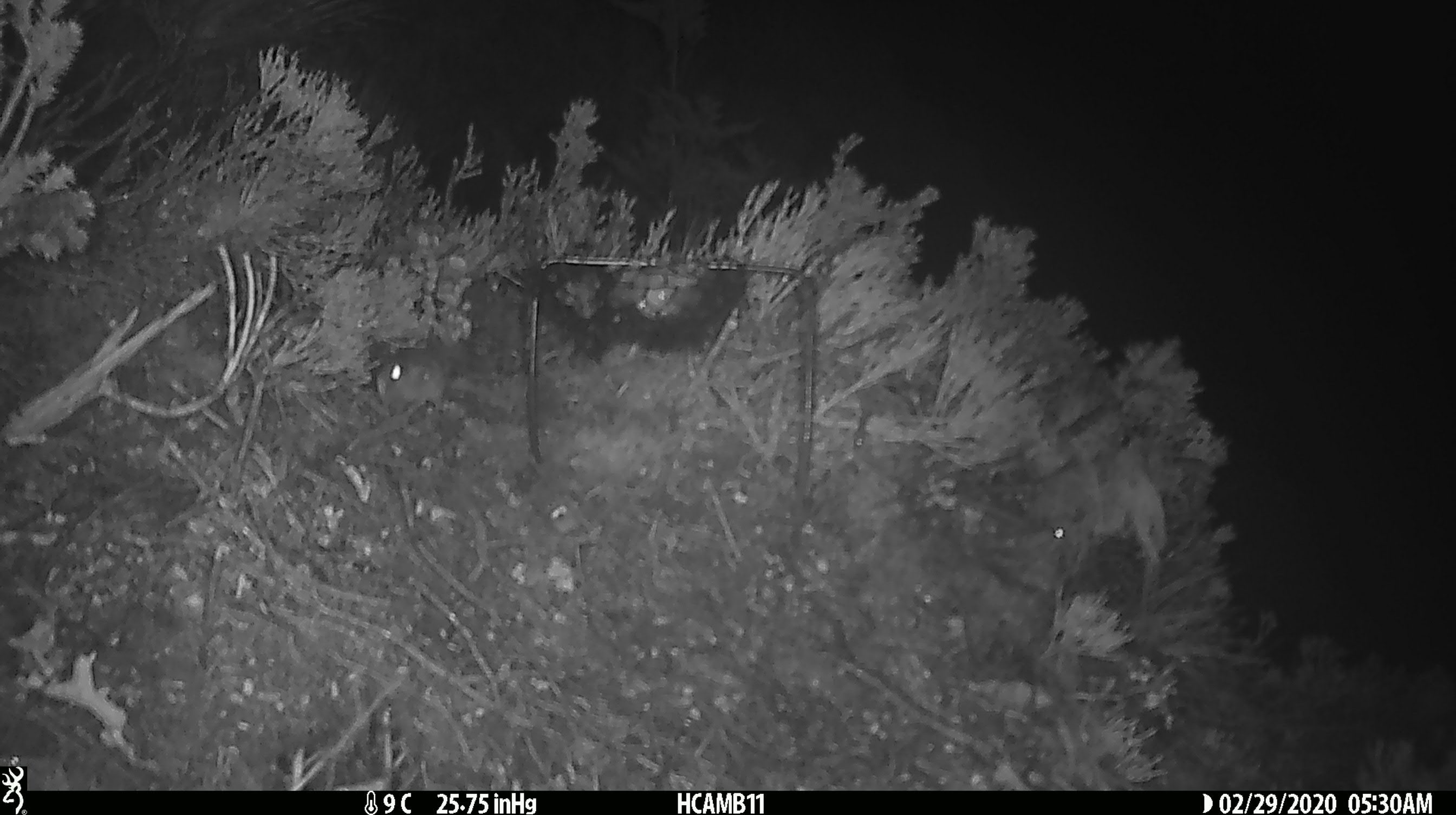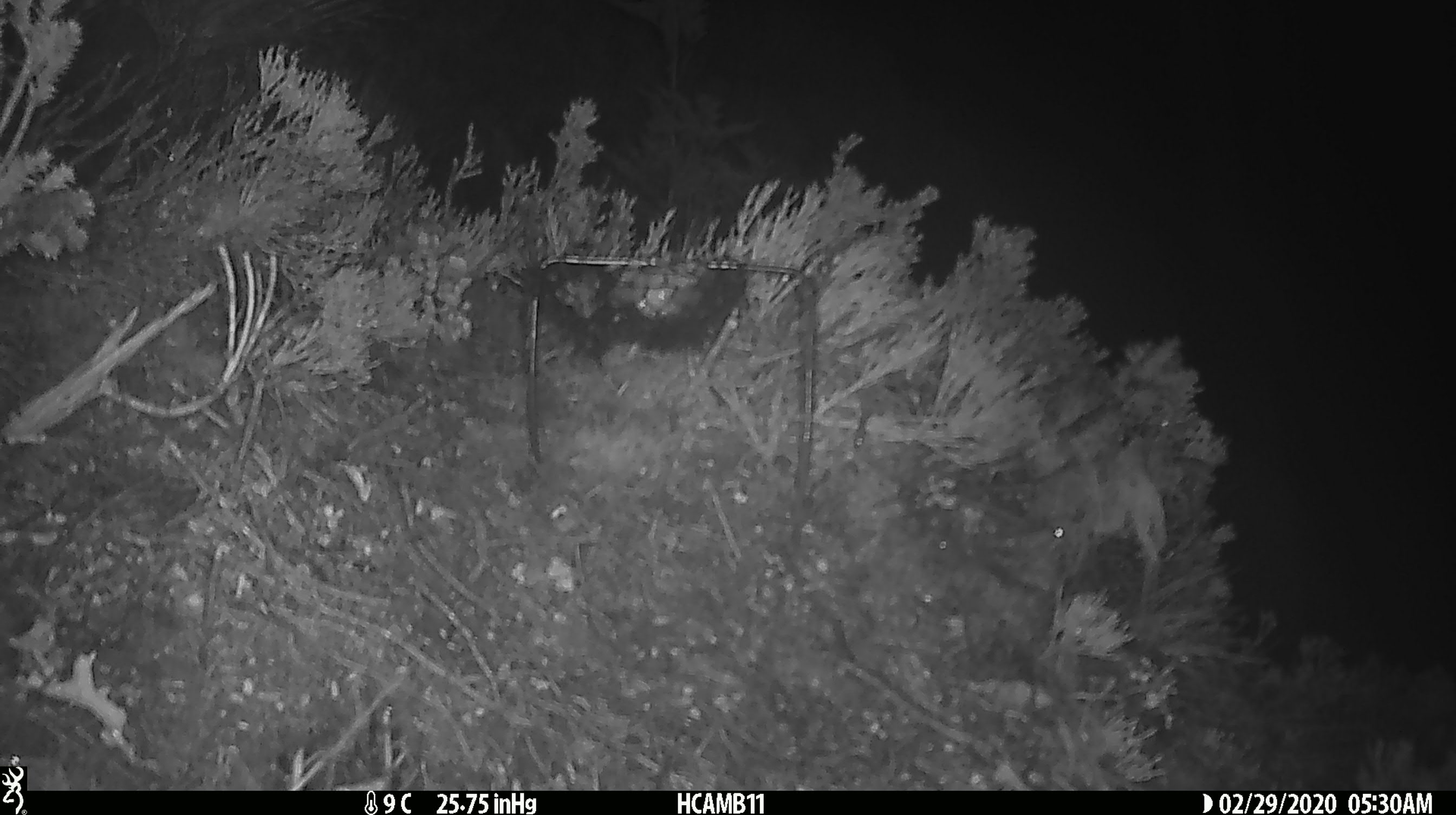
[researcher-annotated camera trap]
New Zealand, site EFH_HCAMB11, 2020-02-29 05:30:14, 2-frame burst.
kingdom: Animalia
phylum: Chordata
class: Mammalia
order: Rodentia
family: Muridae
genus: Mus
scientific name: Mus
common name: mouse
Mouse (Mus).